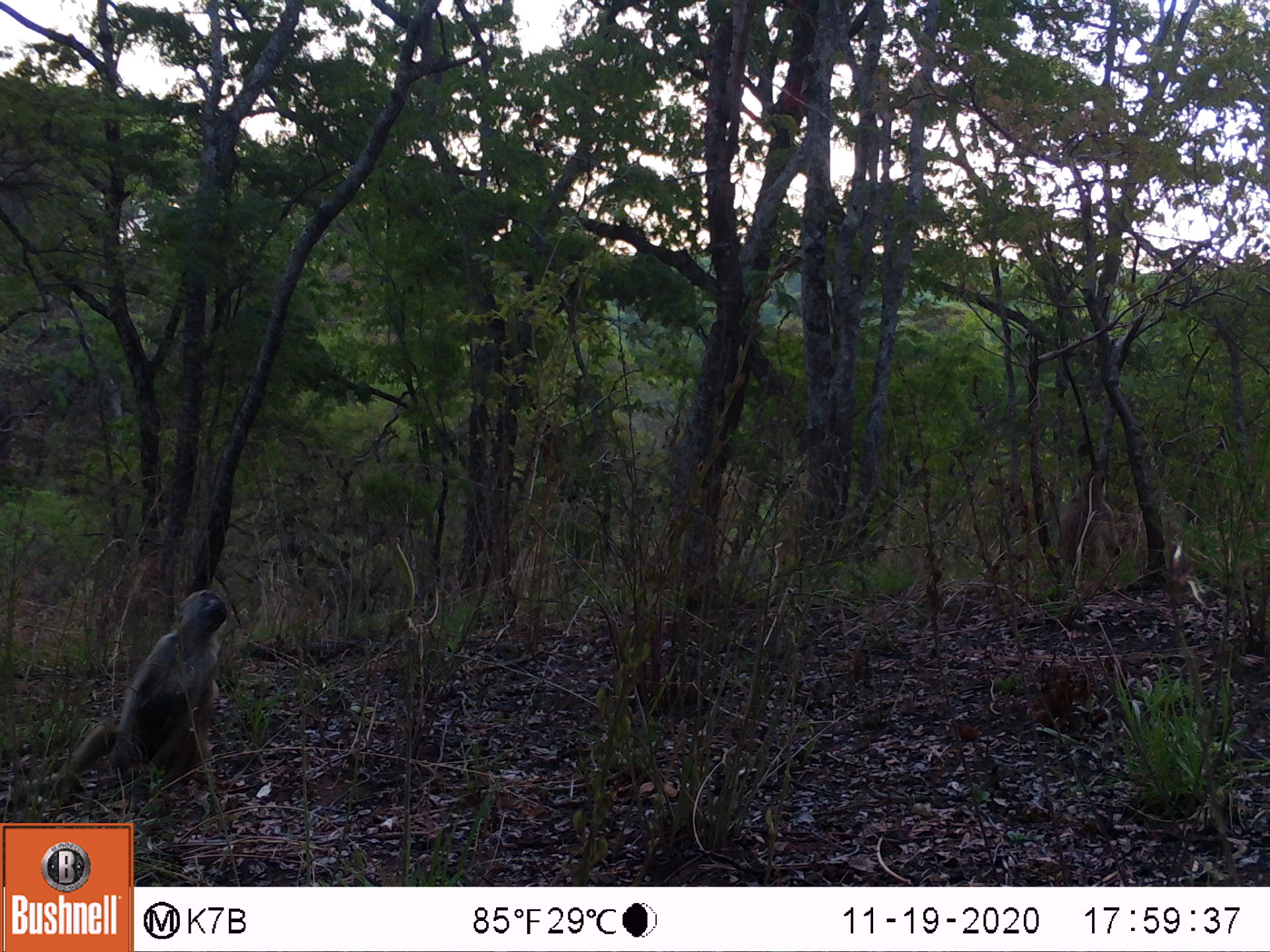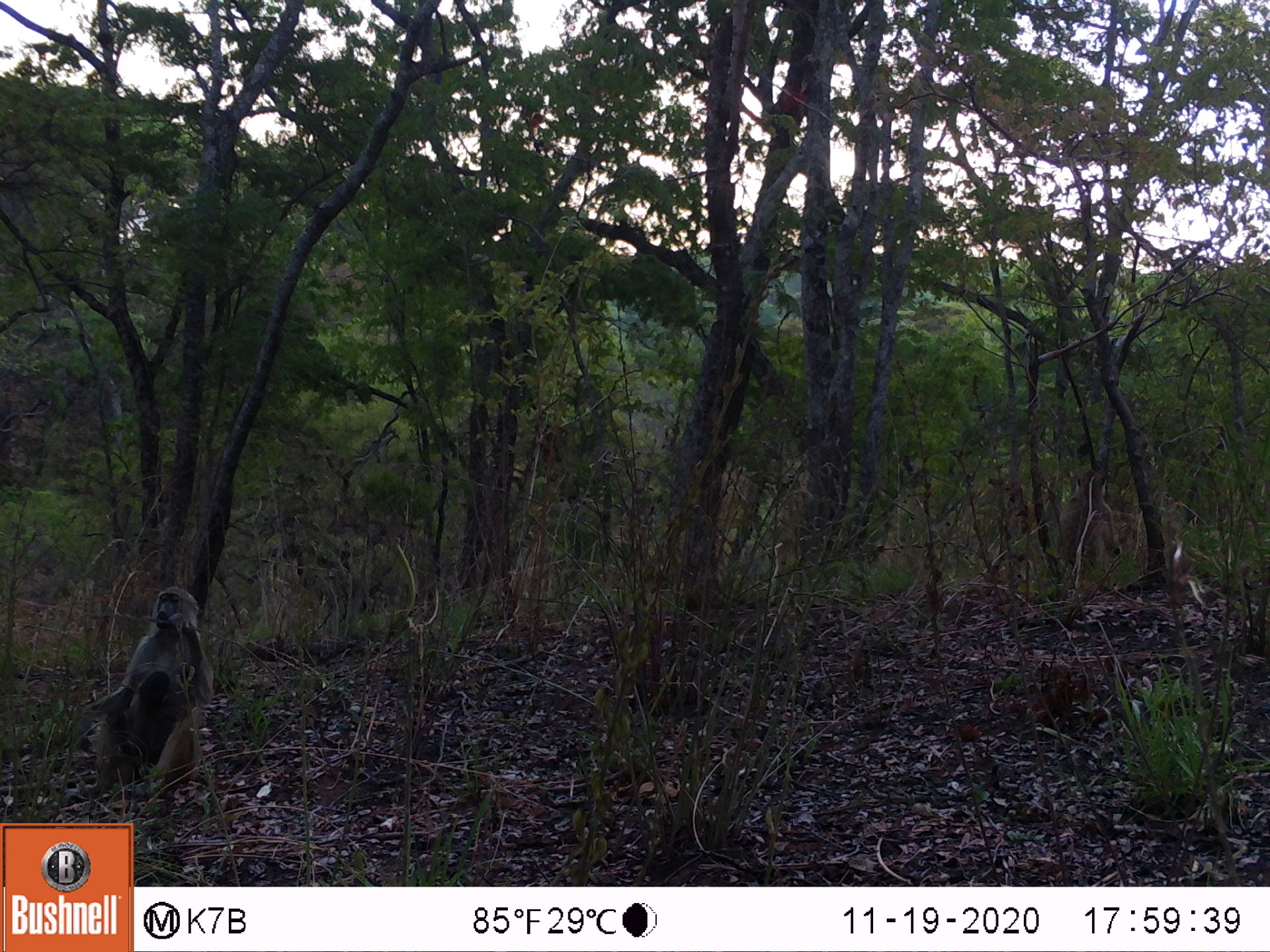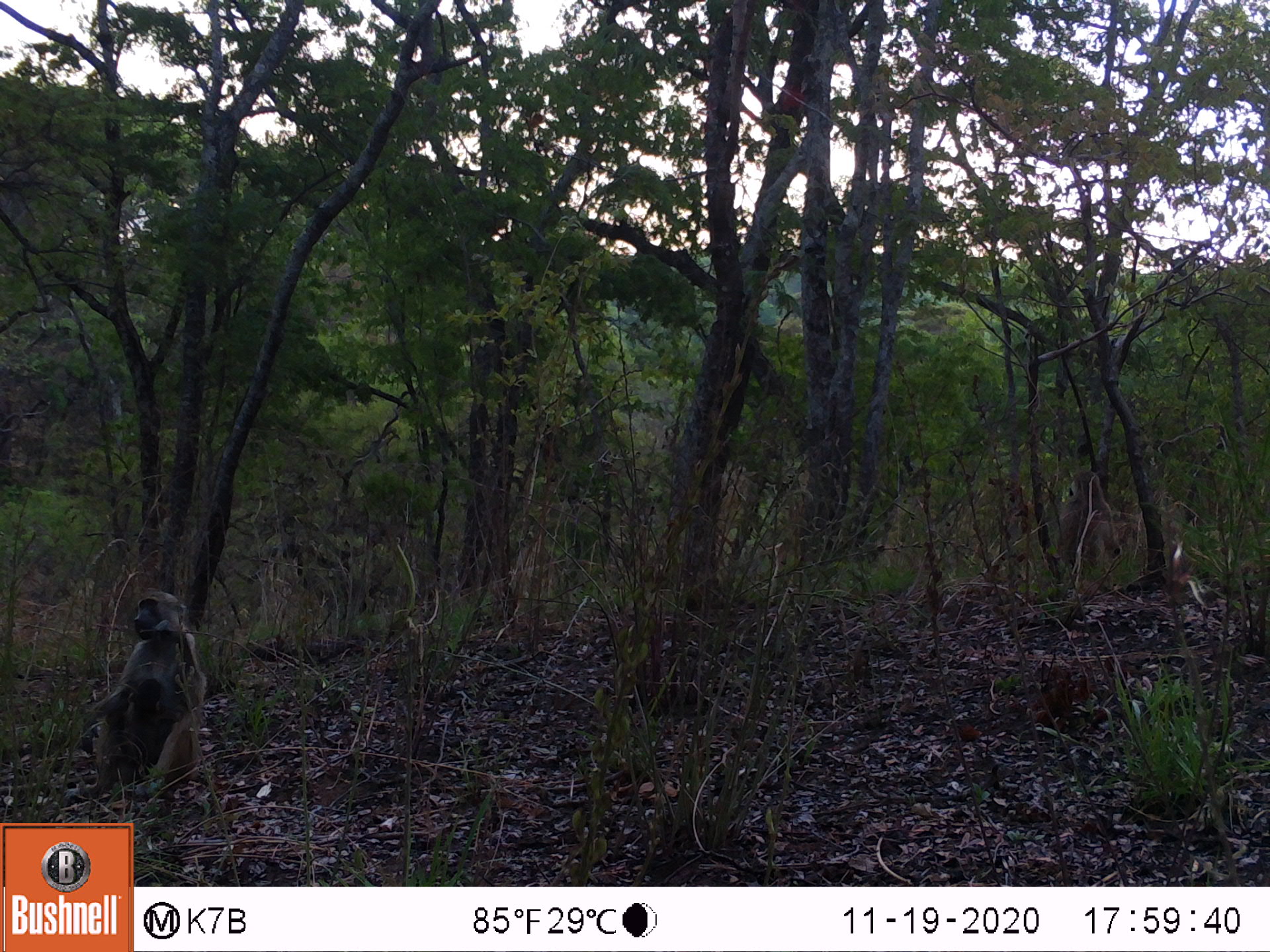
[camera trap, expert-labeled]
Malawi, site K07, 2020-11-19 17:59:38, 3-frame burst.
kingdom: Animalia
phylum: Chordata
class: Mammalia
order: Primates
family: Cercopithecidae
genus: Papio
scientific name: Papio cynocephalus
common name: yellow baboon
Yellow baboon (Papio cynocephalus), count 1.